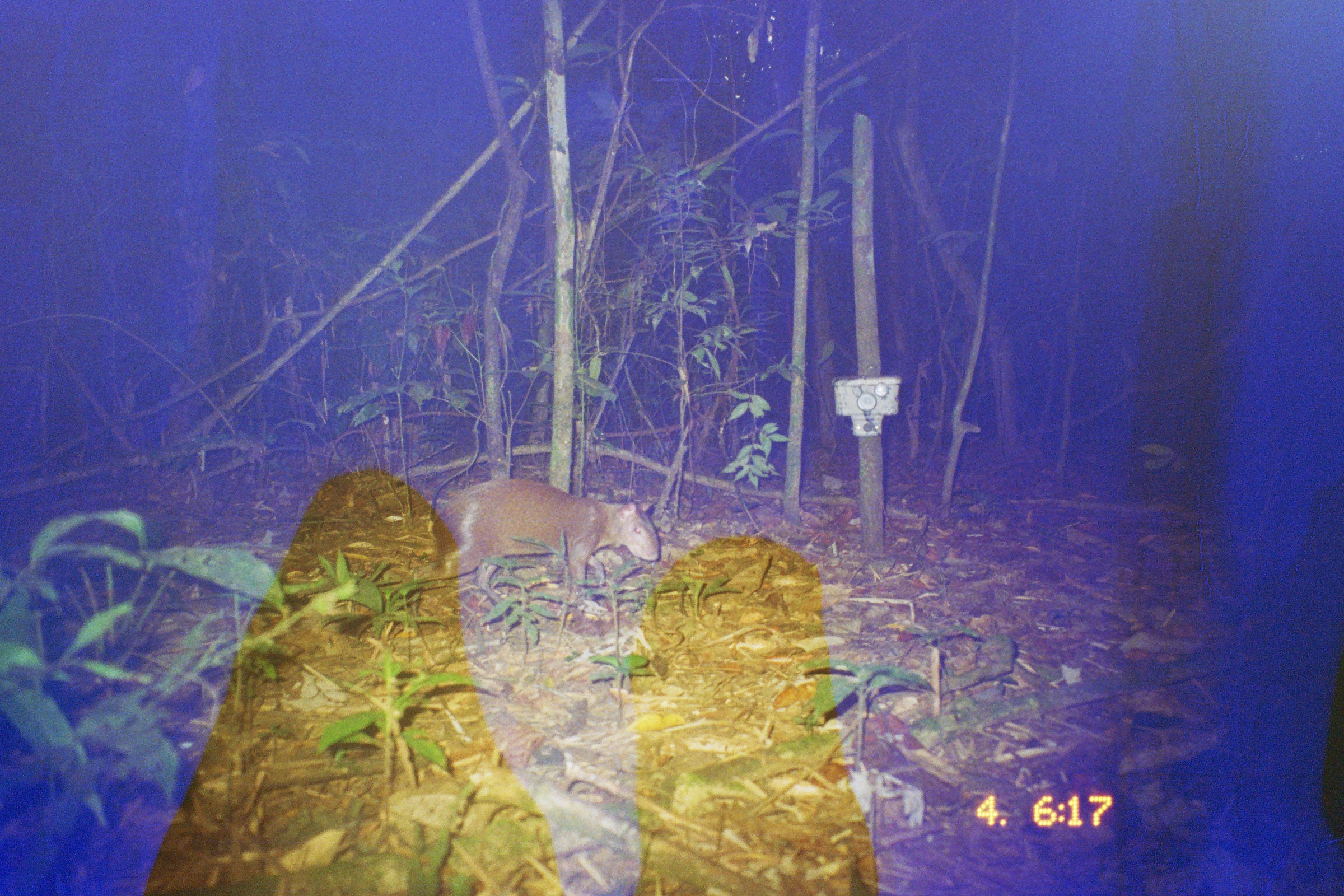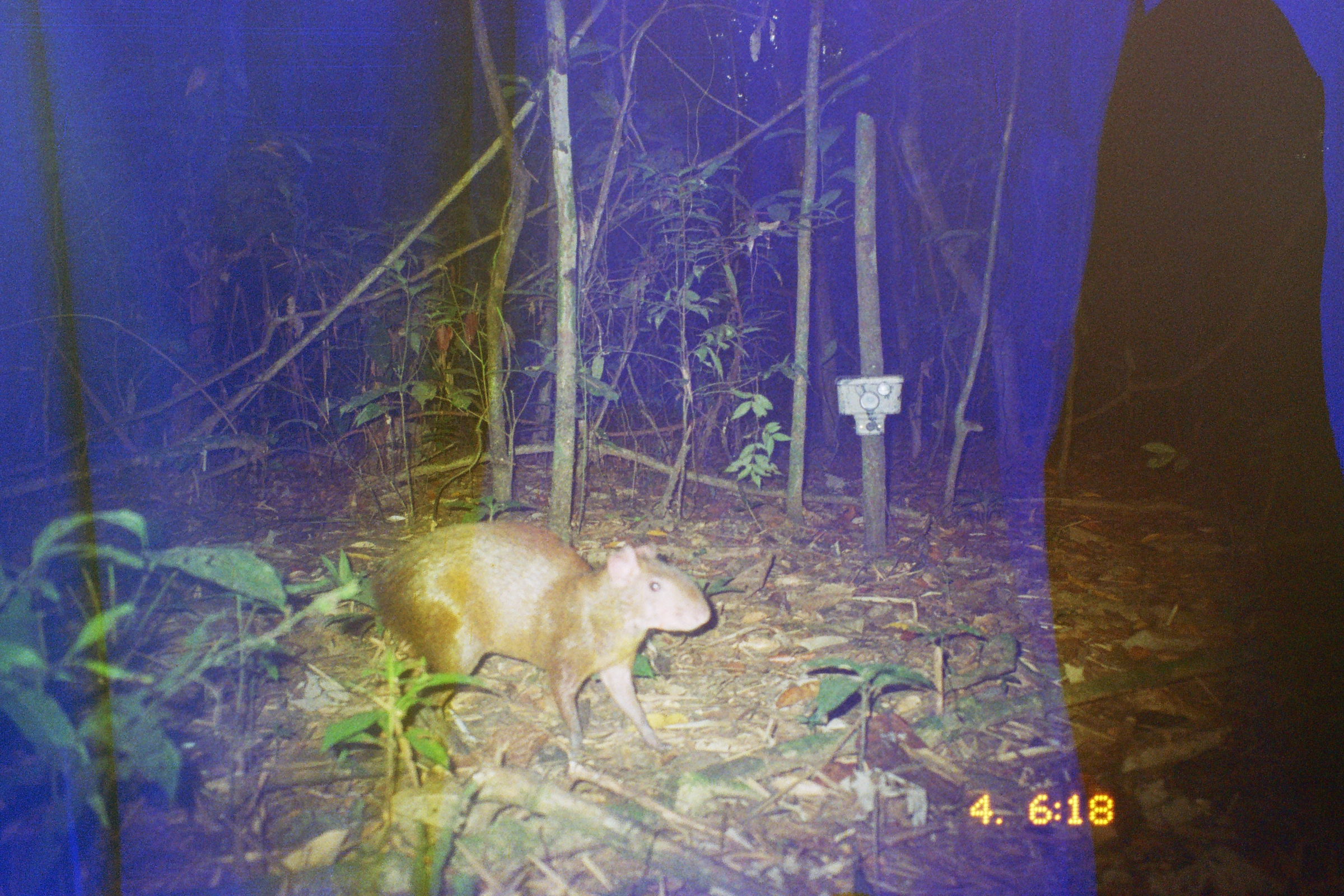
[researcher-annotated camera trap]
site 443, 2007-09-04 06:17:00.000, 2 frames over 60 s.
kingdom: Animalia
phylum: Chordata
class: Mammalia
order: Rodentia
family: Dasyproctidae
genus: Dasyprocta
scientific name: Dasyprocta punctata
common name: central american agouti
Dasyprocta punctata (central american agouti).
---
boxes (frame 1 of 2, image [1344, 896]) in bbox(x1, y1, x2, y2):
dasyprocta punctata: bbox(402, 478, 662, 616)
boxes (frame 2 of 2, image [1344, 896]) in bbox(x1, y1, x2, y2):
dasyprocta punctata: bbox(368, 522, 711, 755)